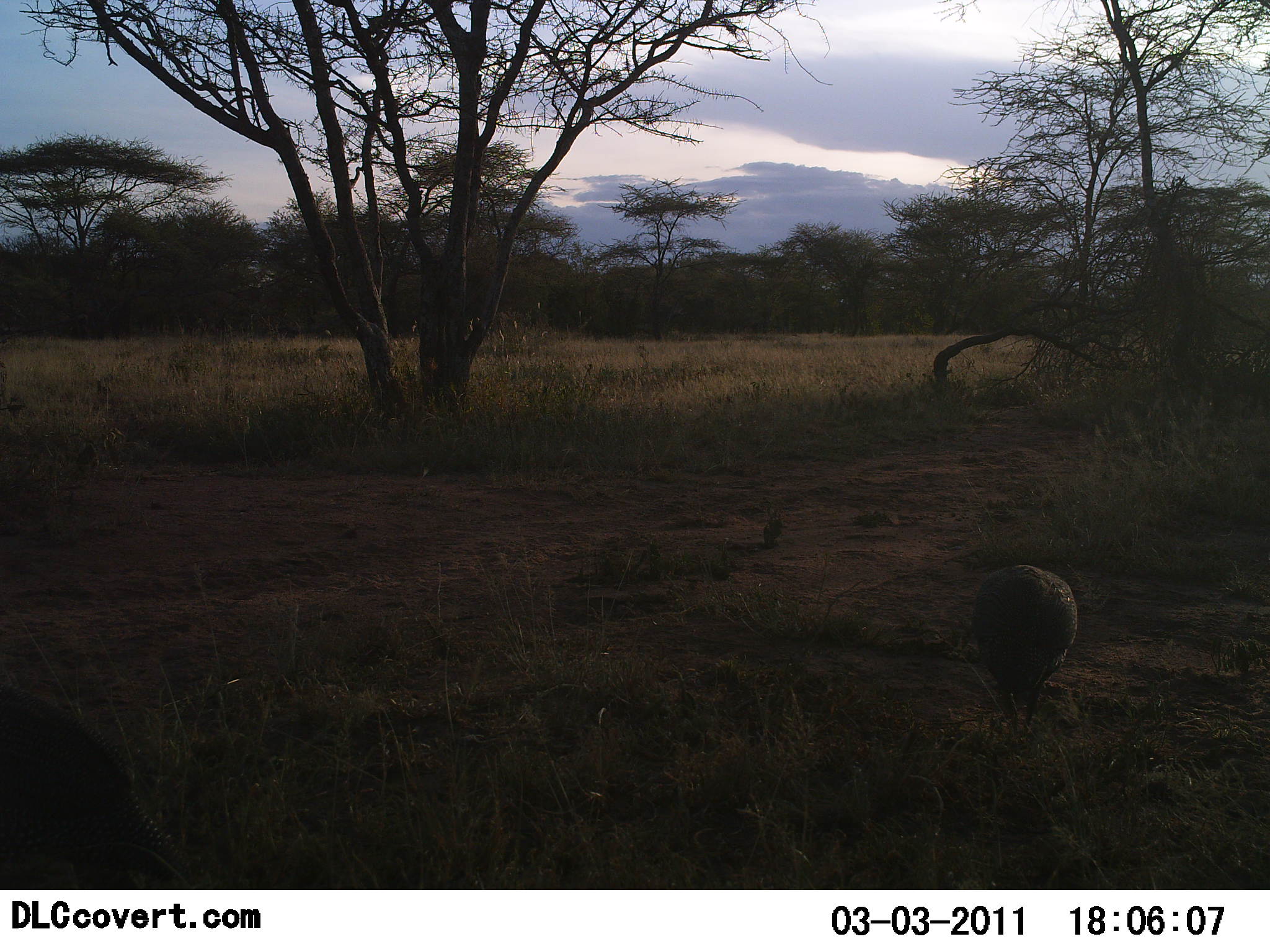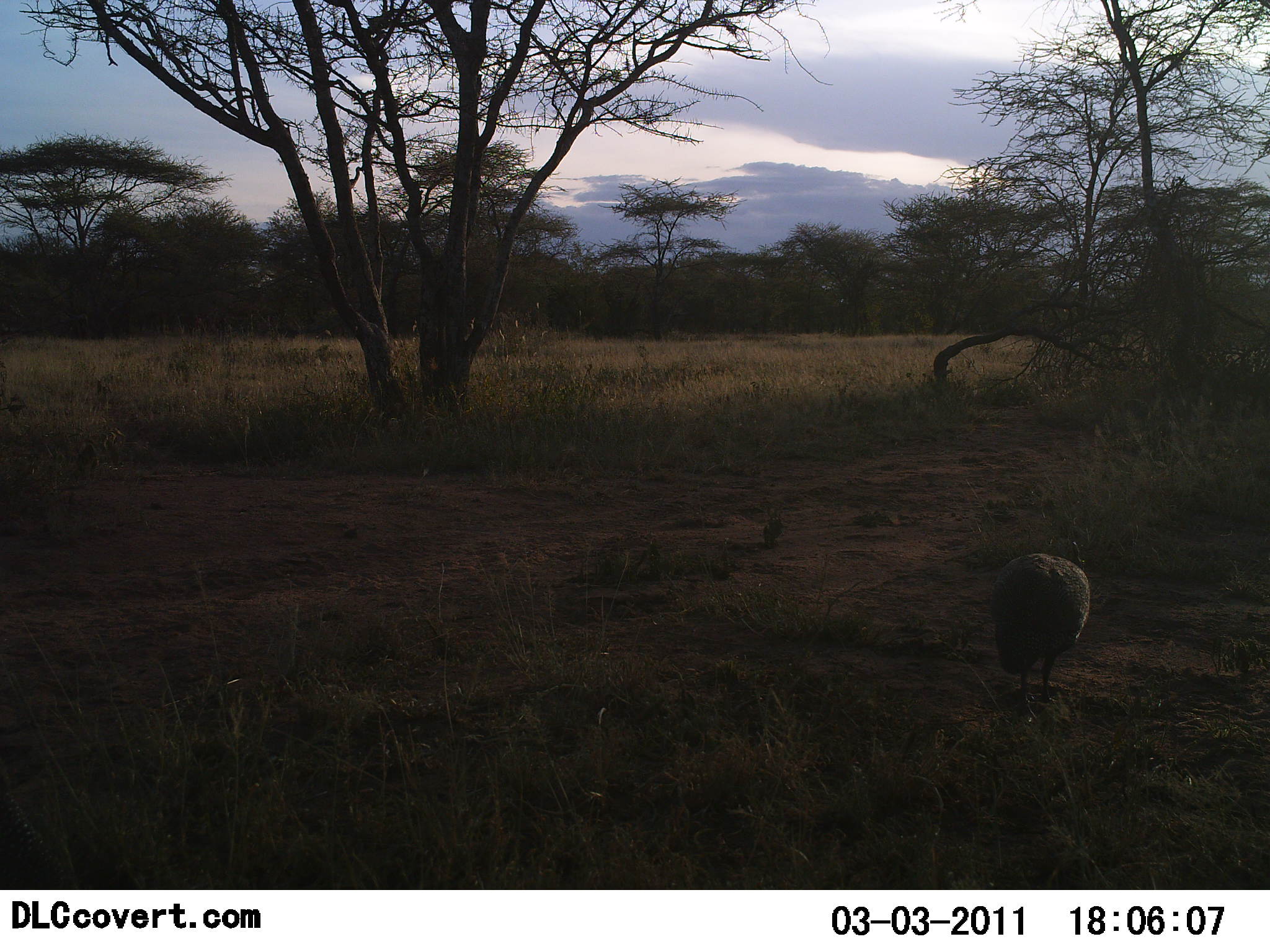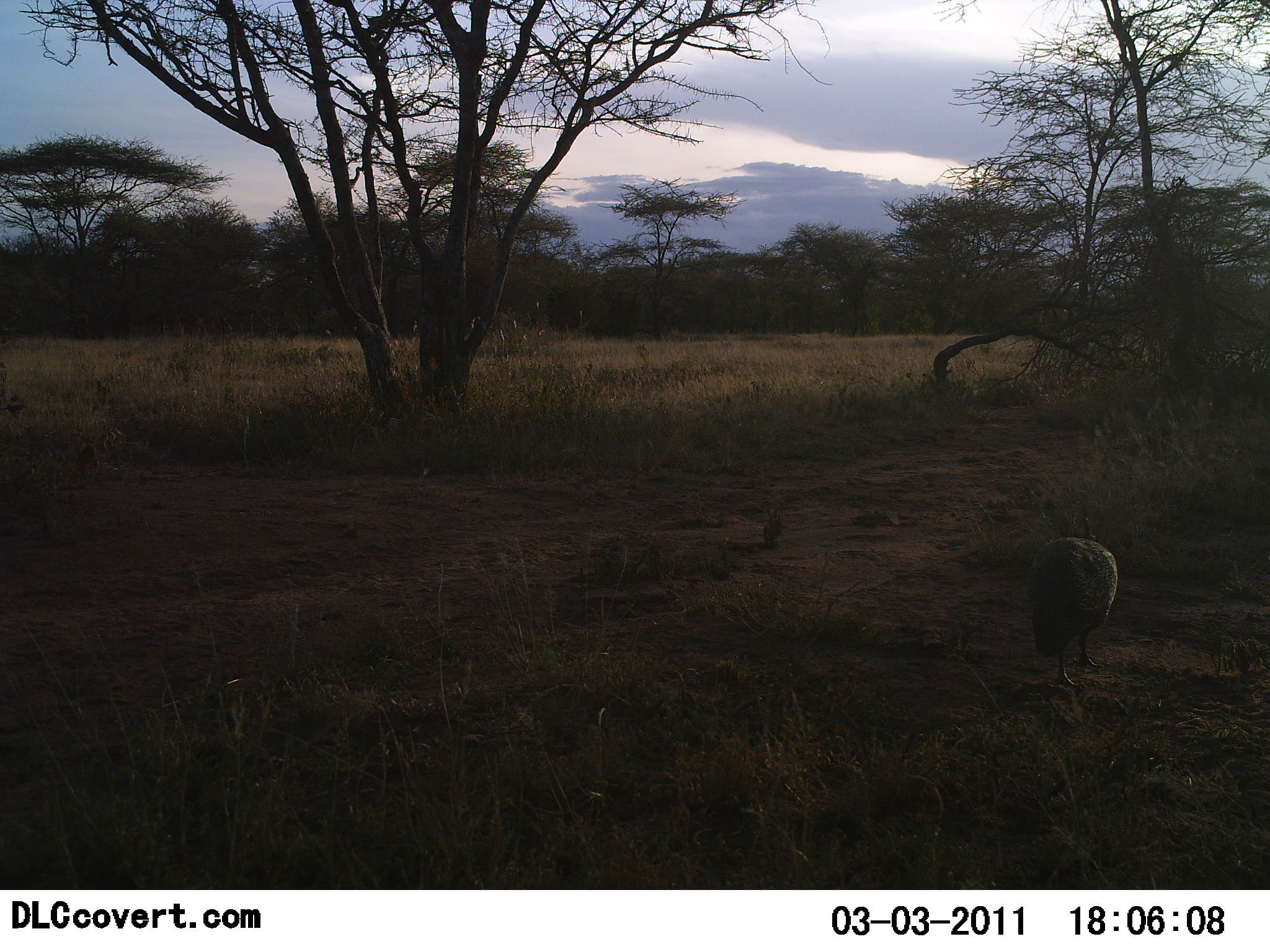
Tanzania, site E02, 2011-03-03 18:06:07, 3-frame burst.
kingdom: Animalia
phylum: Chordata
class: Aves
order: Galliformes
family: Numididae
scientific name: Numididae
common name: guinea fowl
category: guineafowl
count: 2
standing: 27%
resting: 0%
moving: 82%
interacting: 0%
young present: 0%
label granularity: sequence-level